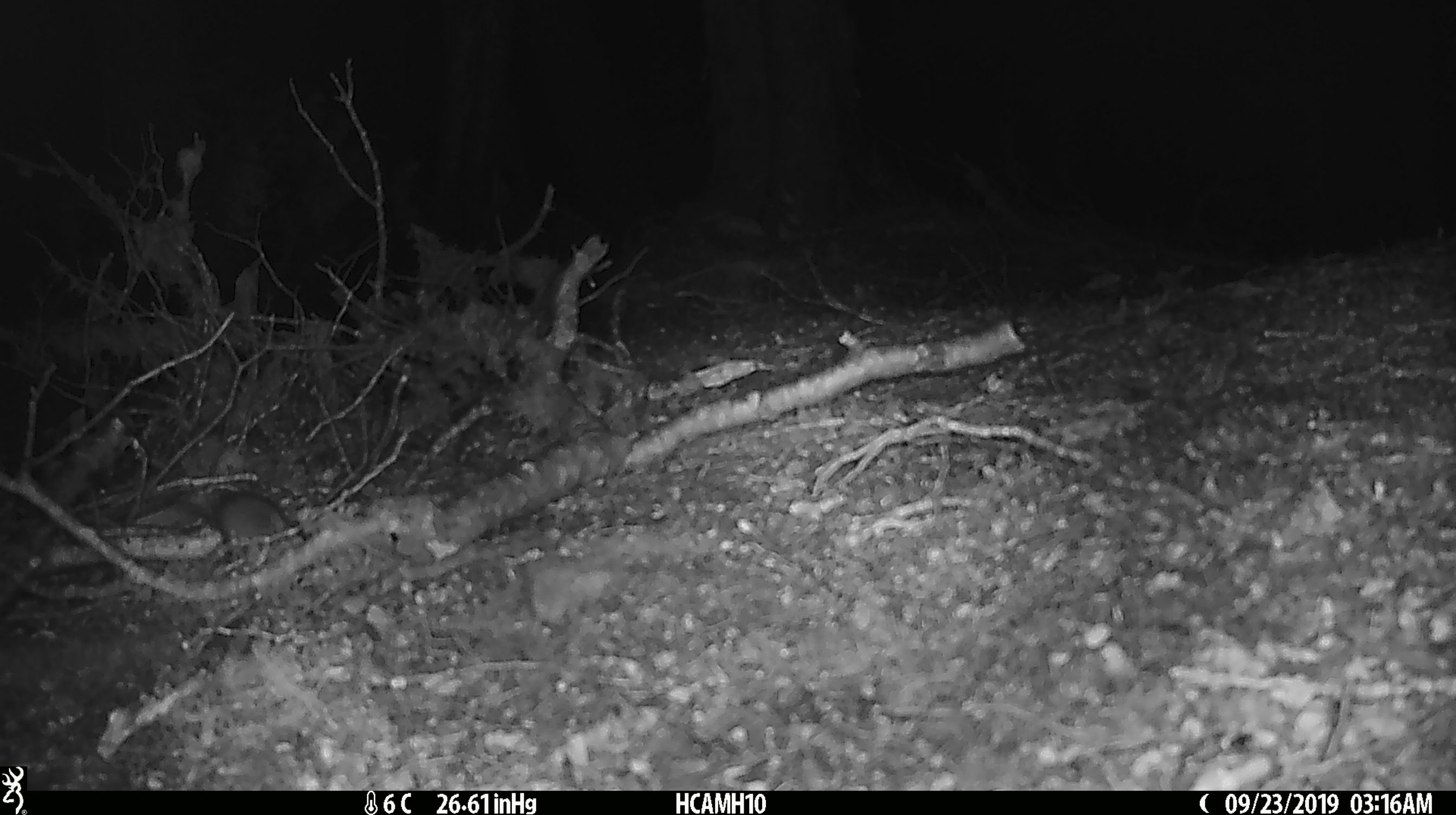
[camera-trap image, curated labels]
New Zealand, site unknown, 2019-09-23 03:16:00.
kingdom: Animalia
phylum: Chordata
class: Mammalia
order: Rodentia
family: Muridae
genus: Mus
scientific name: Mus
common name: mouse